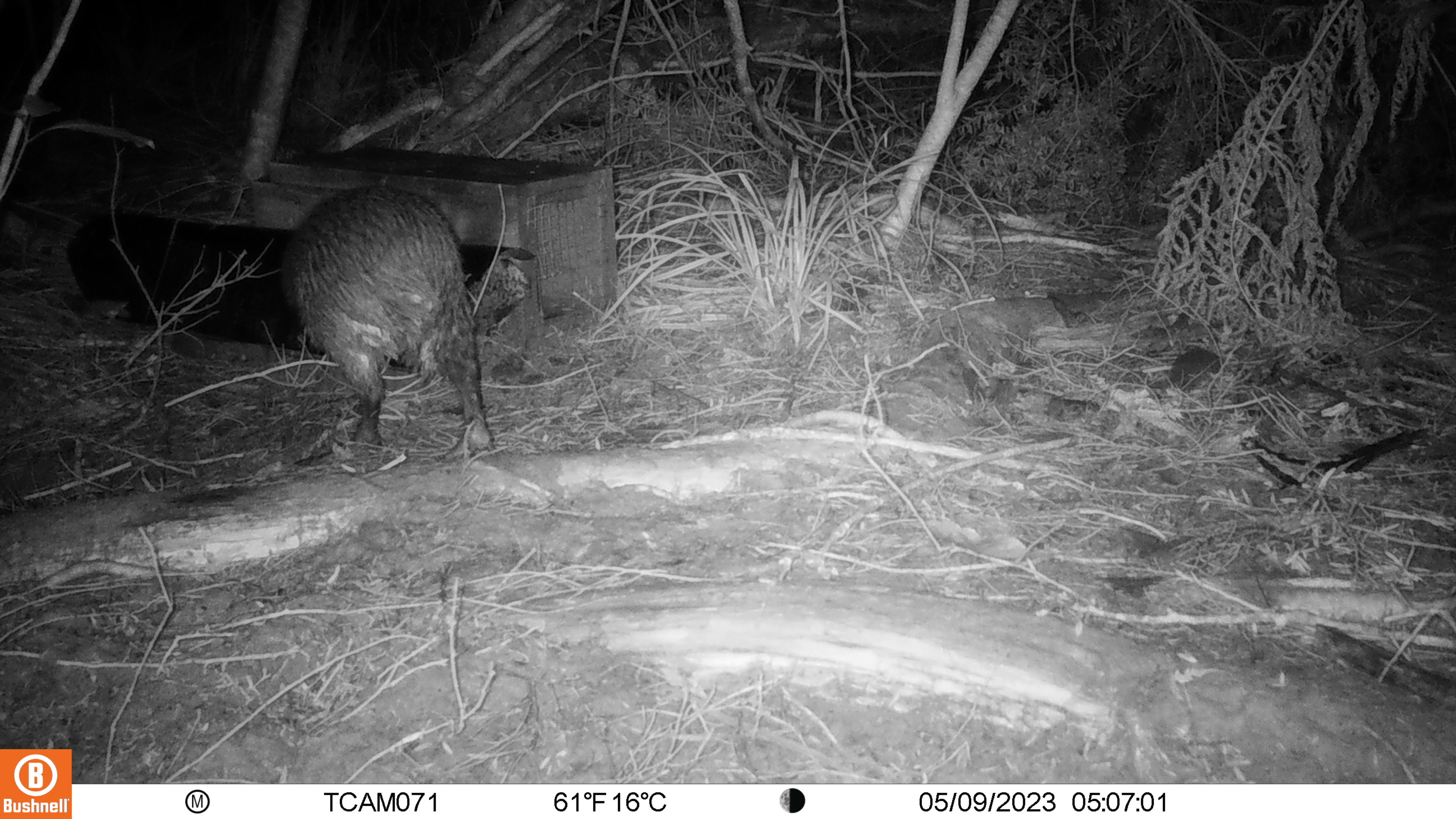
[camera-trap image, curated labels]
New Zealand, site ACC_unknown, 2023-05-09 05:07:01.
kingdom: Animalia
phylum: Chordata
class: Aves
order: Apterygiformes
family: Apterygidae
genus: Apteryx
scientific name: Apteryx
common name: kiwi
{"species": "kiwi (Apteryx)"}